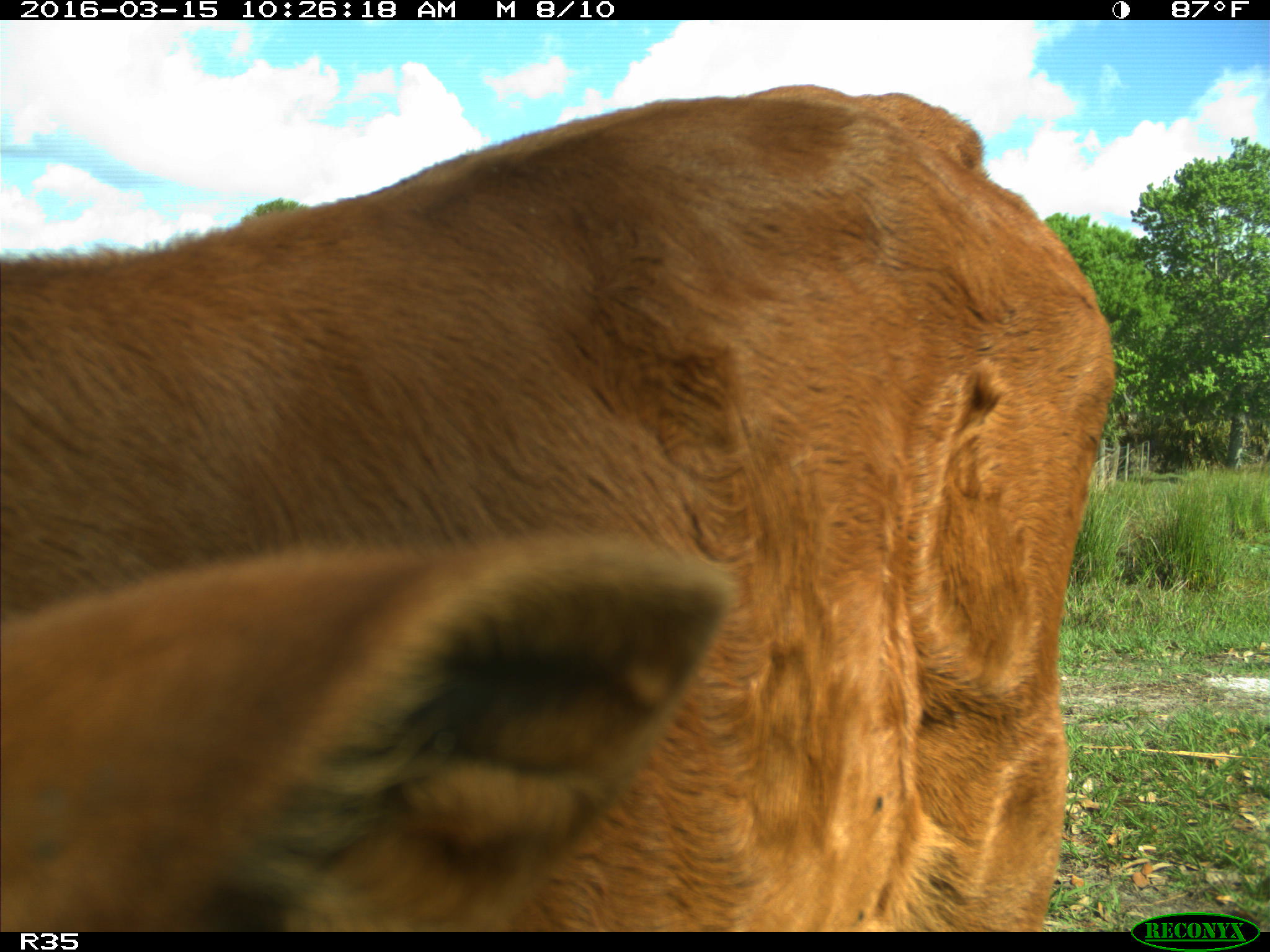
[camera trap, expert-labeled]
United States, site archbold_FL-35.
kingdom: Animalia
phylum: Chordata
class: Mammalia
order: Artiodactyla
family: Bovidae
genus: Bos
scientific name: Bos taurus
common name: domestic cow